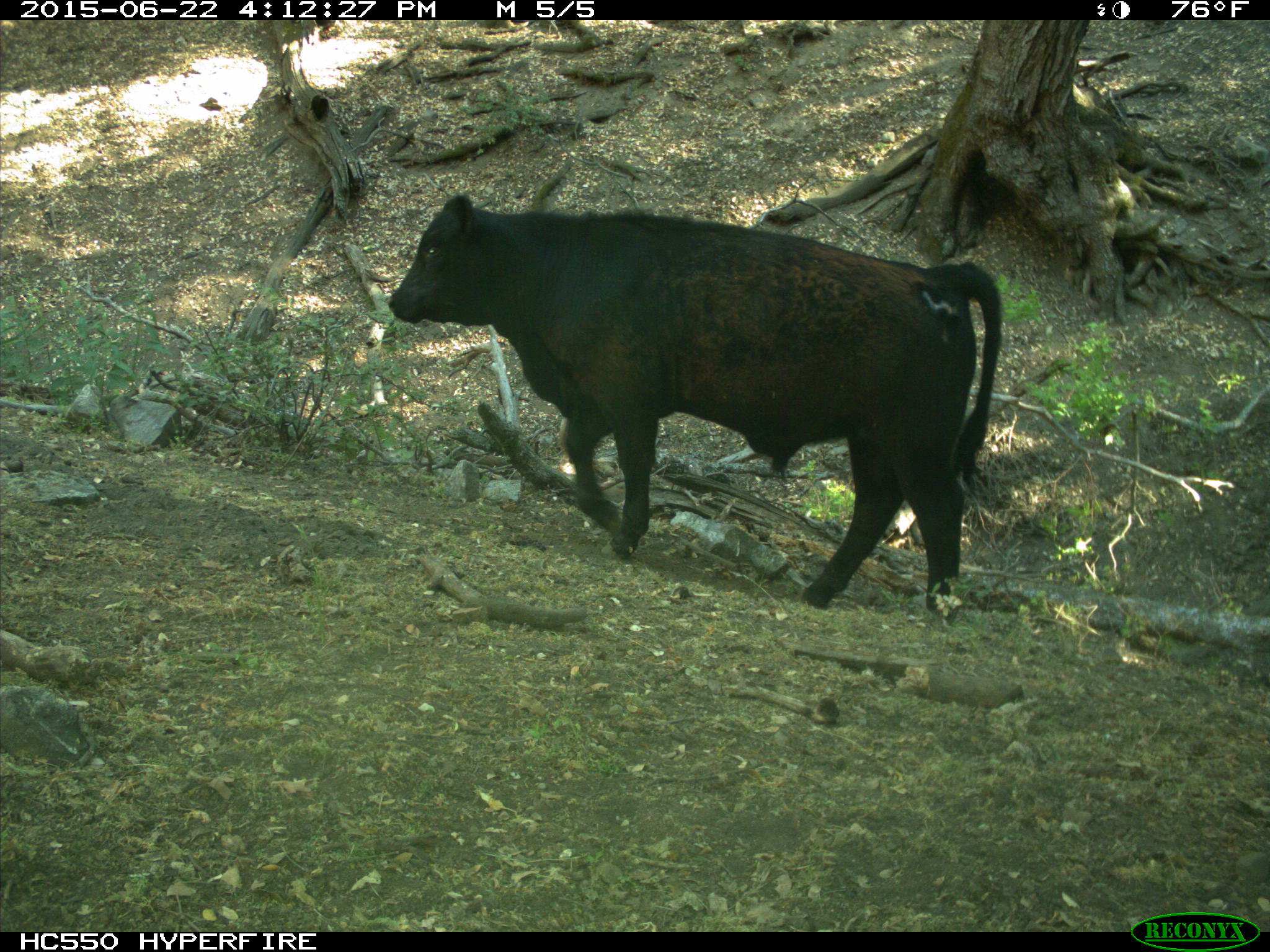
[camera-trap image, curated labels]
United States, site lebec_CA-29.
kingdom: Animalia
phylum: Chordata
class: Mammalia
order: Artiodactyla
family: Bovidae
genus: Bos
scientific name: Bos taurus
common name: domestic cow